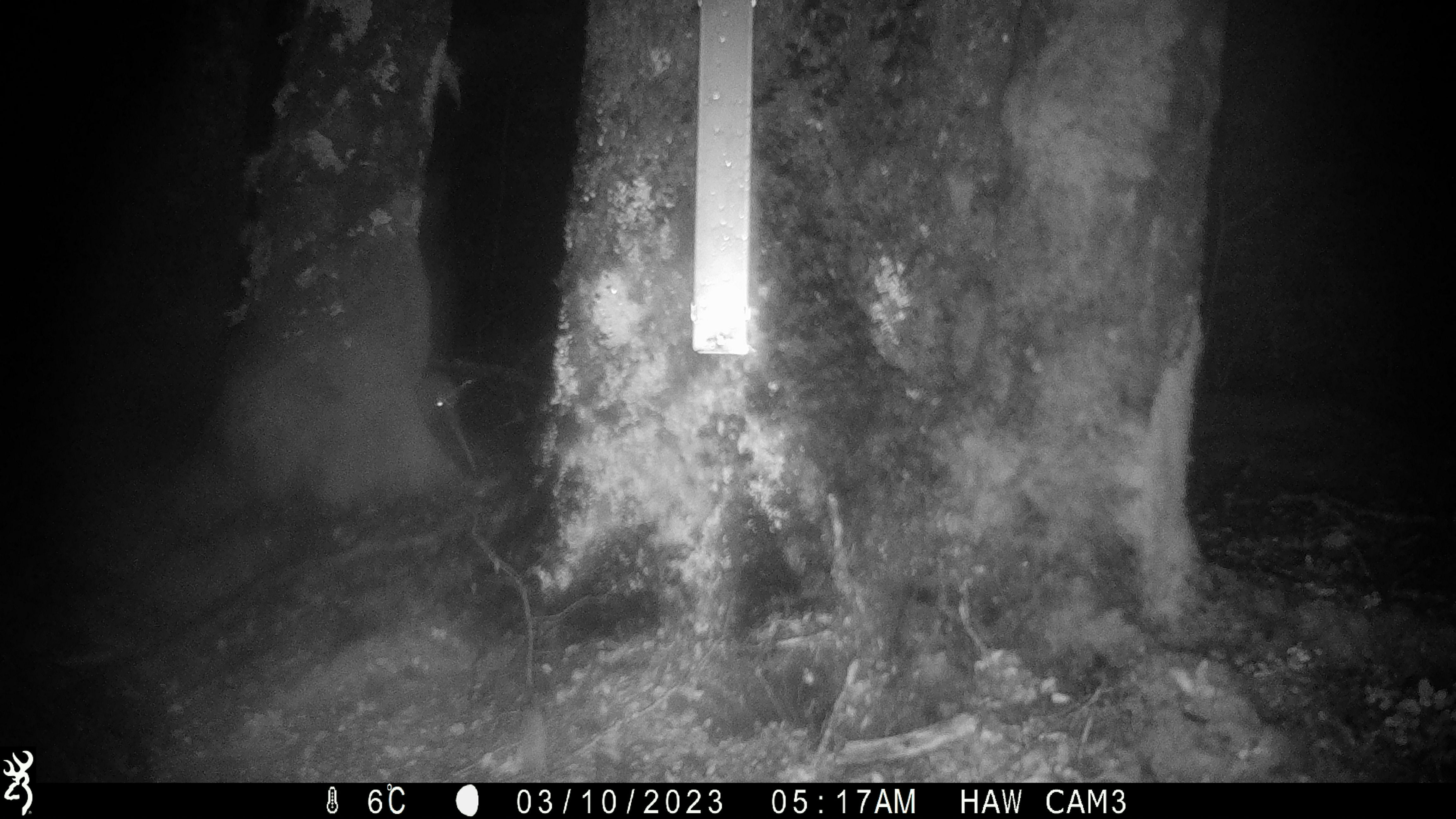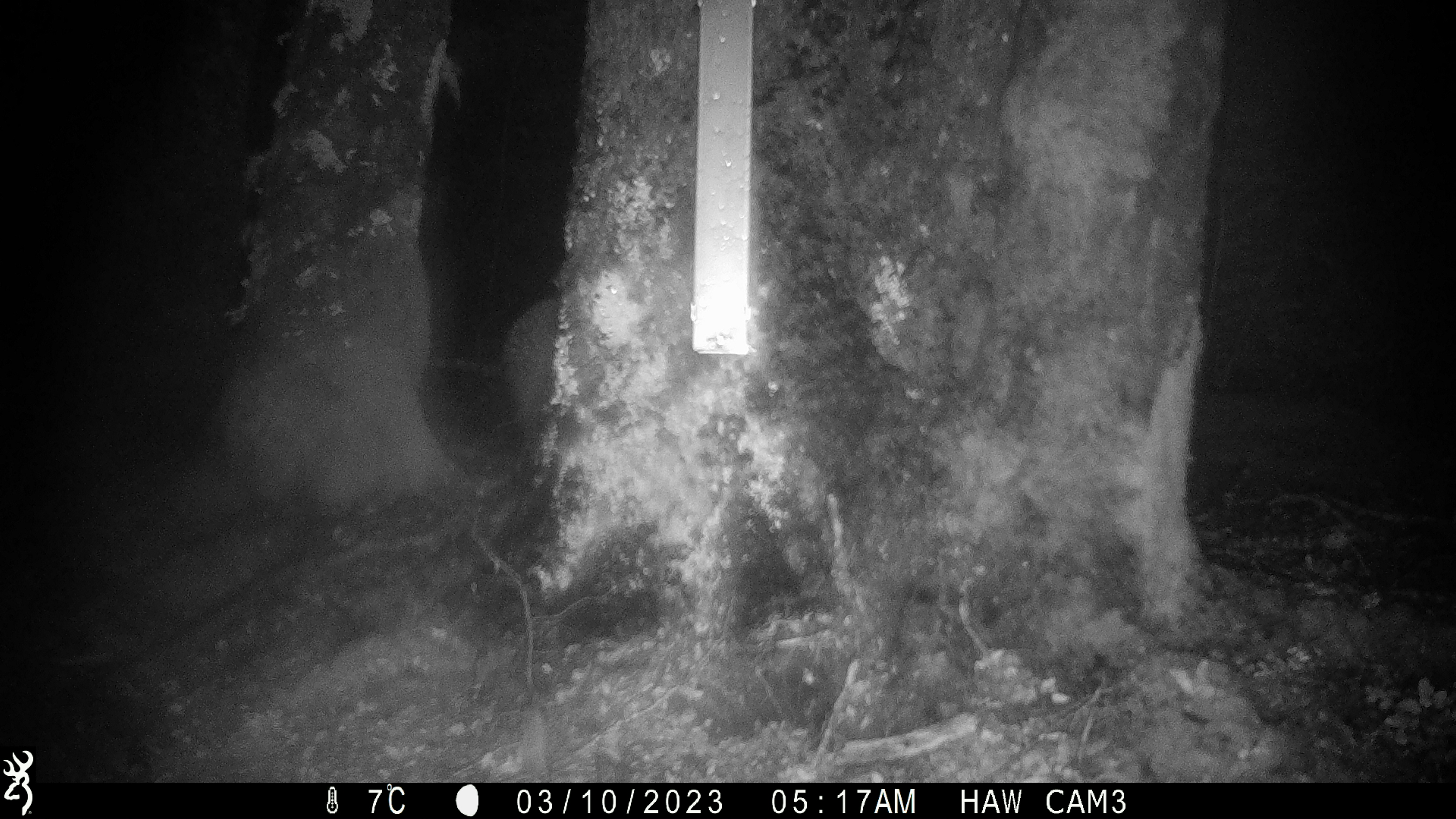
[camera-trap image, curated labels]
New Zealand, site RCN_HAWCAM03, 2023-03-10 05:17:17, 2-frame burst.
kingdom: Animalia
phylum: Chordata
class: Aves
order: Apterygiformes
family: Apterygidae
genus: Apteryx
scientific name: Apteryx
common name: kiwi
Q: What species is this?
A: Kiwi (Apteryx).